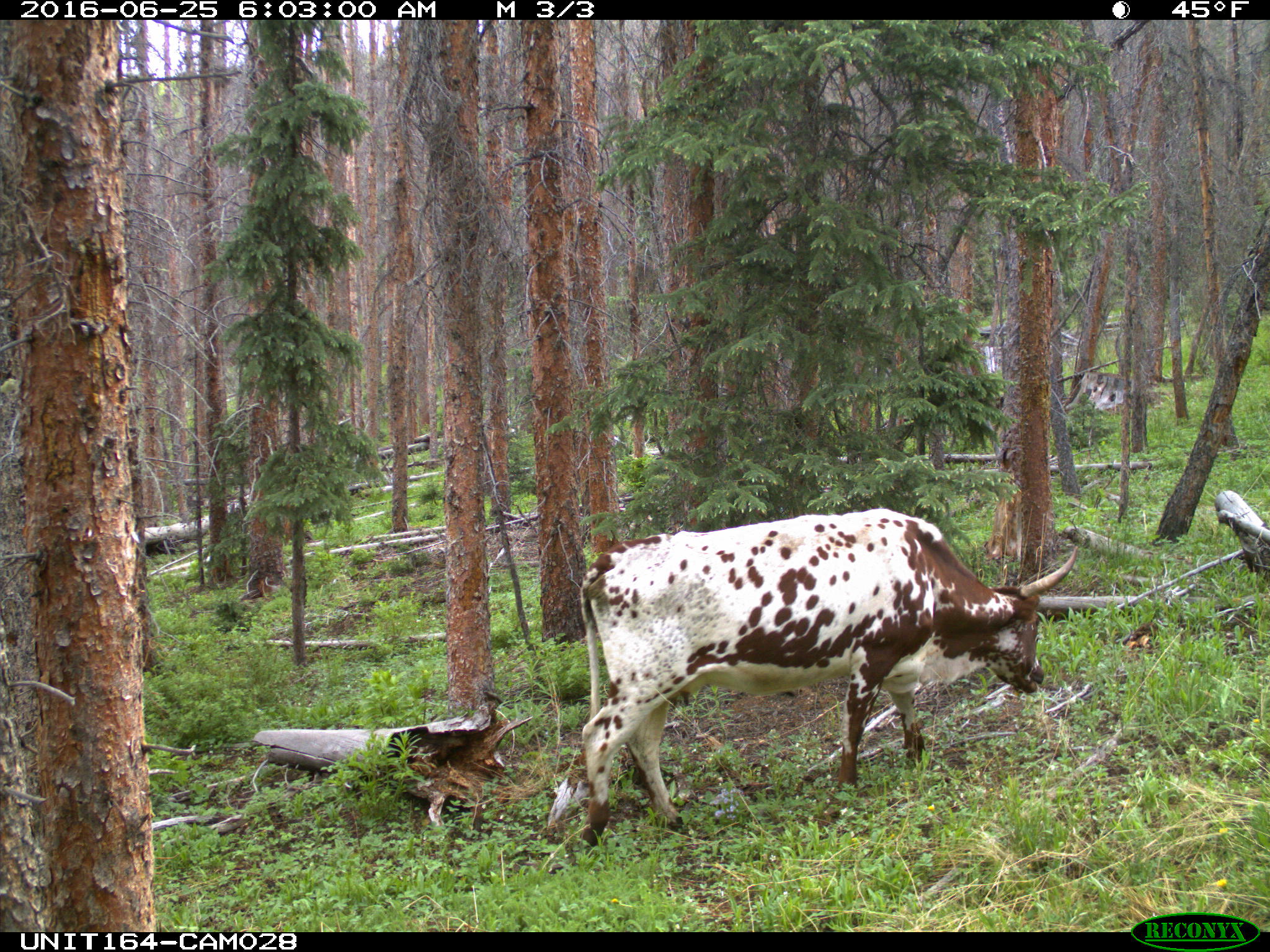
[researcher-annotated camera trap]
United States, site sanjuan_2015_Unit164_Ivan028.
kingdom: Animalia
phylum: Chordata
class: Mammalia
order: Artiodactyla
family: Bovidae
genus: Bos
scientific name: Bos taurus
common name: domestic cow